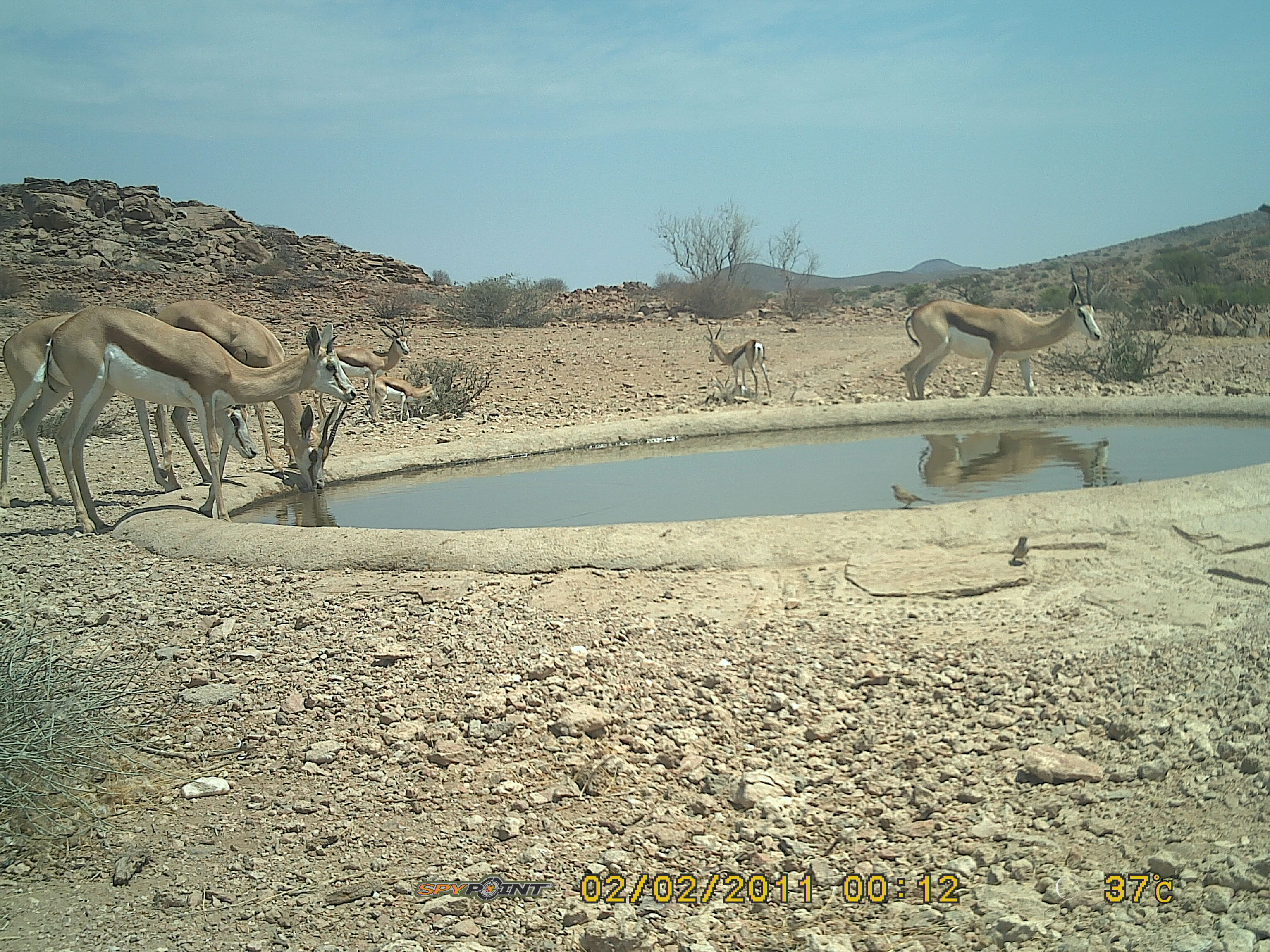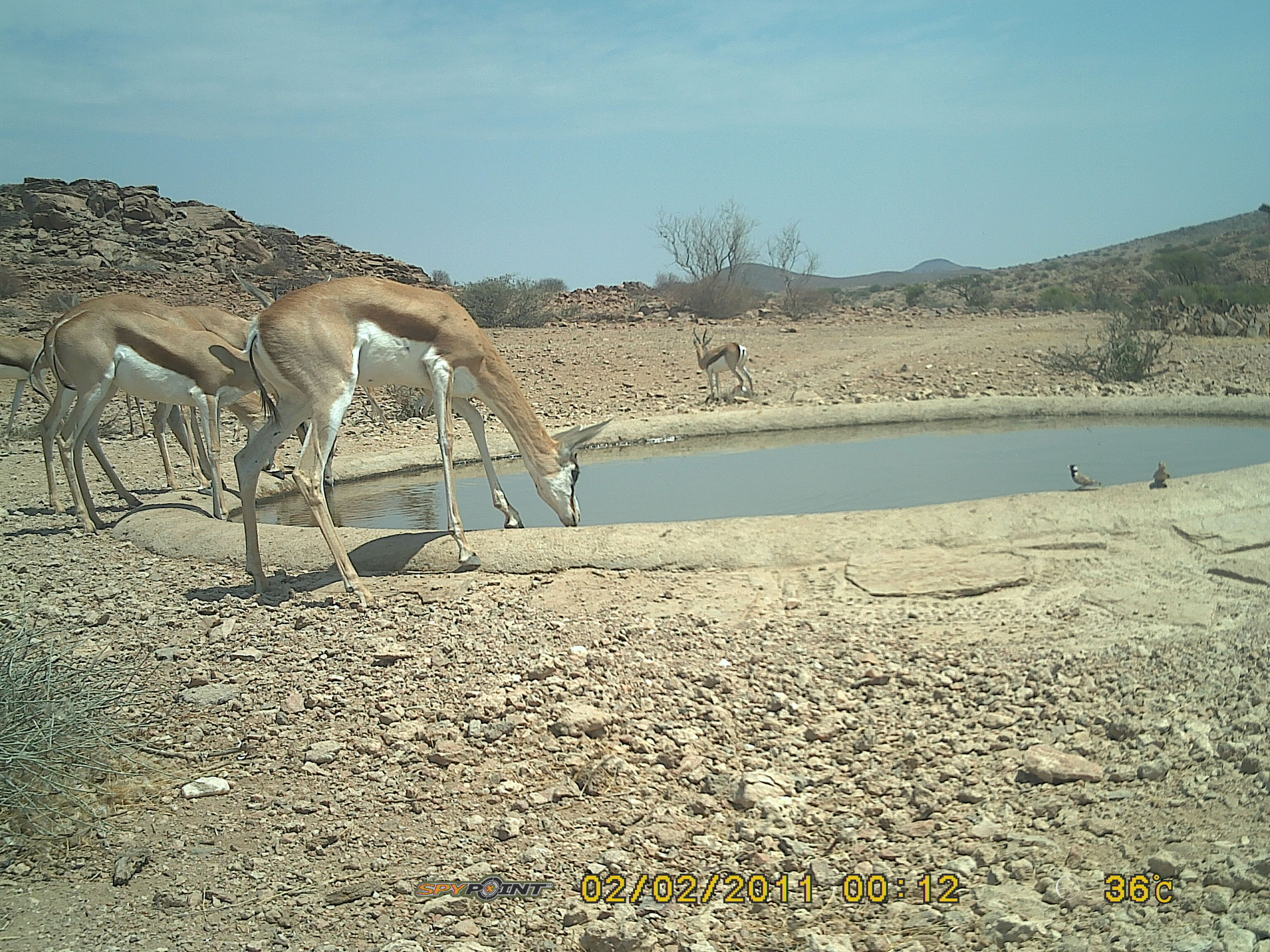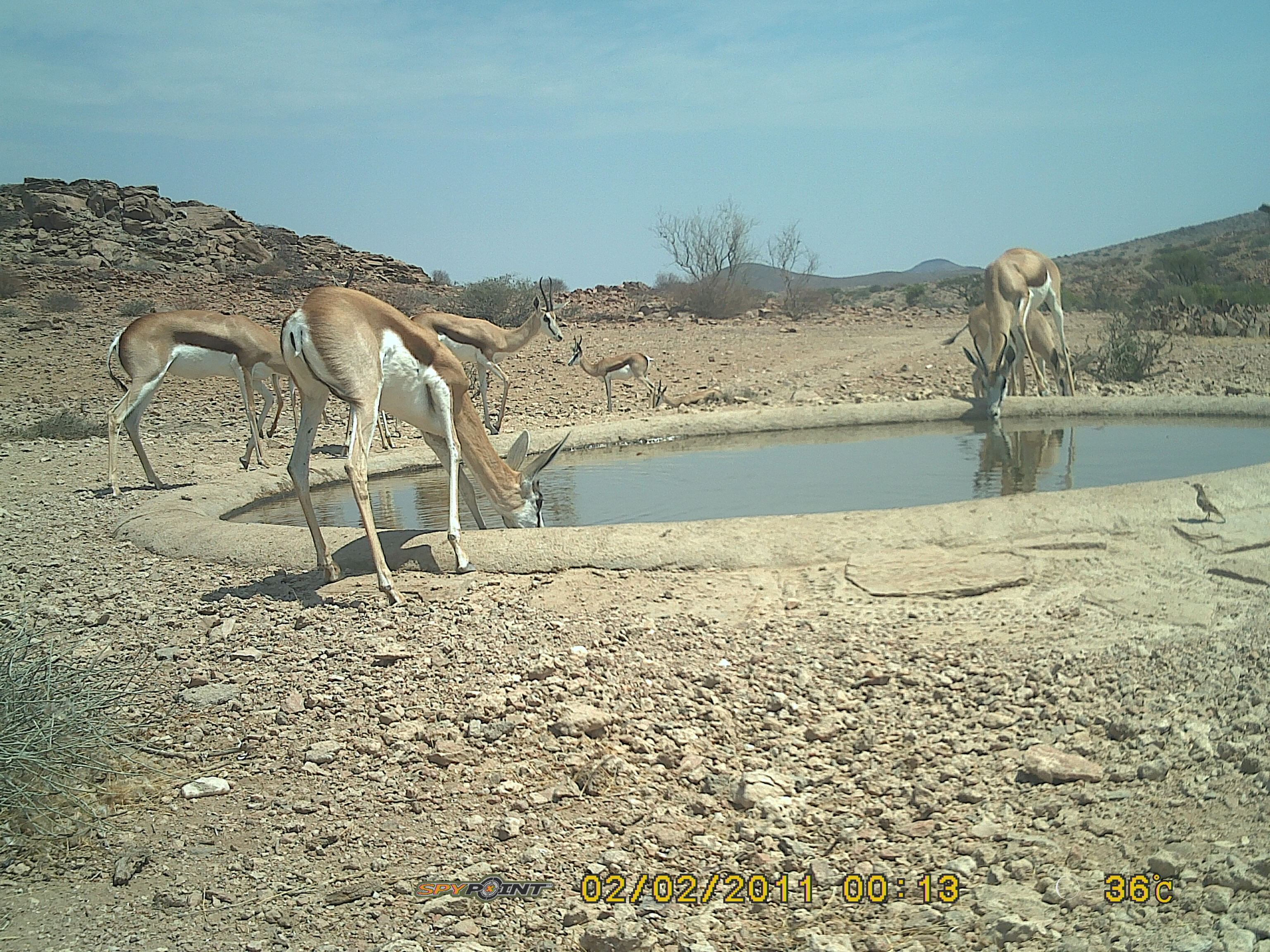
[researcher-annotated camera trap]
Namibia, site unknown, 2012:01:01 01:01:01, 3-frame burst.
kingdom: Animalia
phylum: Chordata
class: Mammalia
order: Artiodactyla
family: Bovidae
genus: Antidorcas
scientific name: Antidorcas marsupialis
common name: springbok